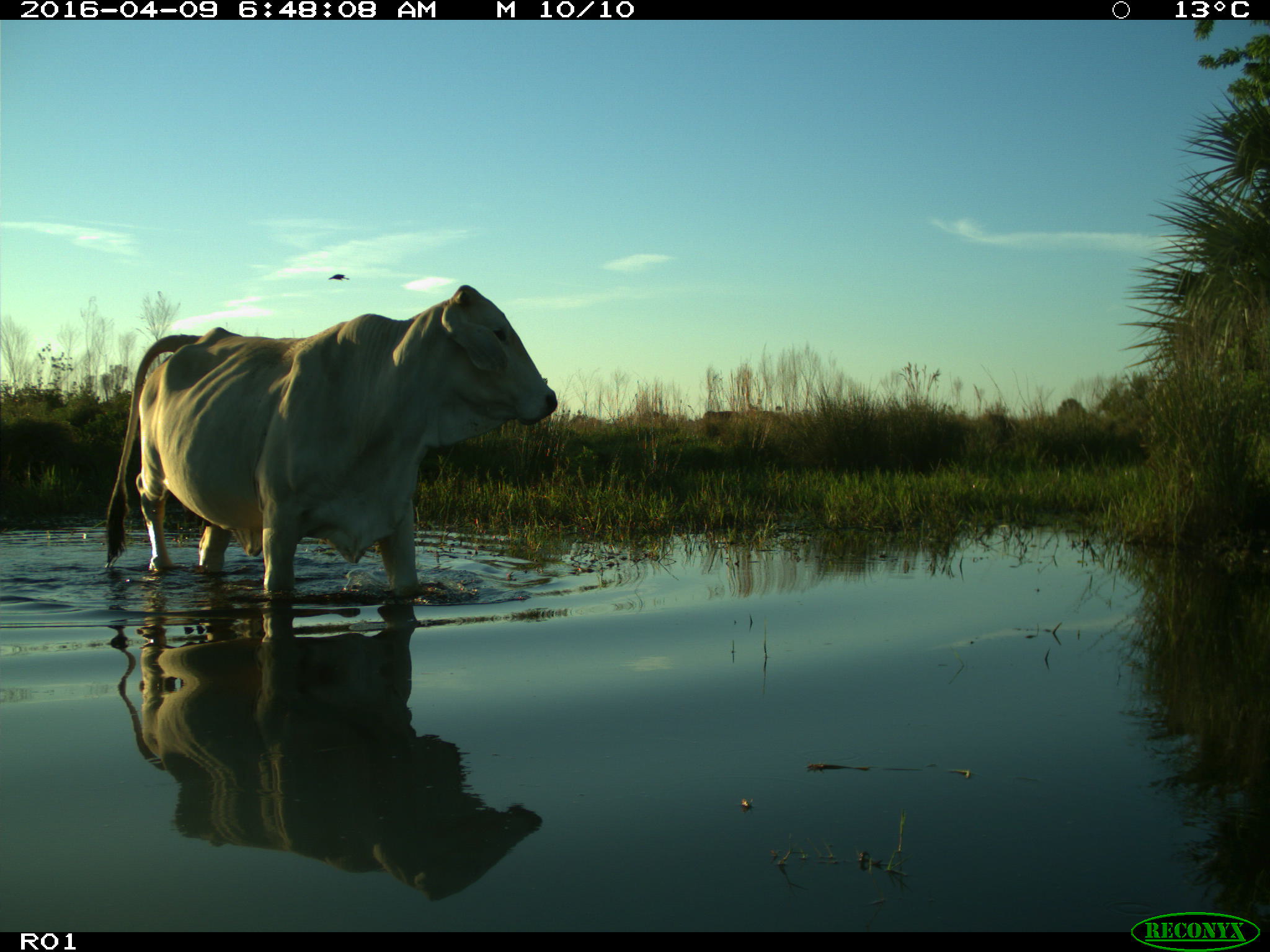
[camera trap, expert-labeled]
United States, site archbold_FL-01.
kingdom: Animalia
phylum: Chordata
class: Mammalia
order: Artiodactyla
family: Bovidae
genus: Bos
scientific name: Bos taurus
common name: domestic cow